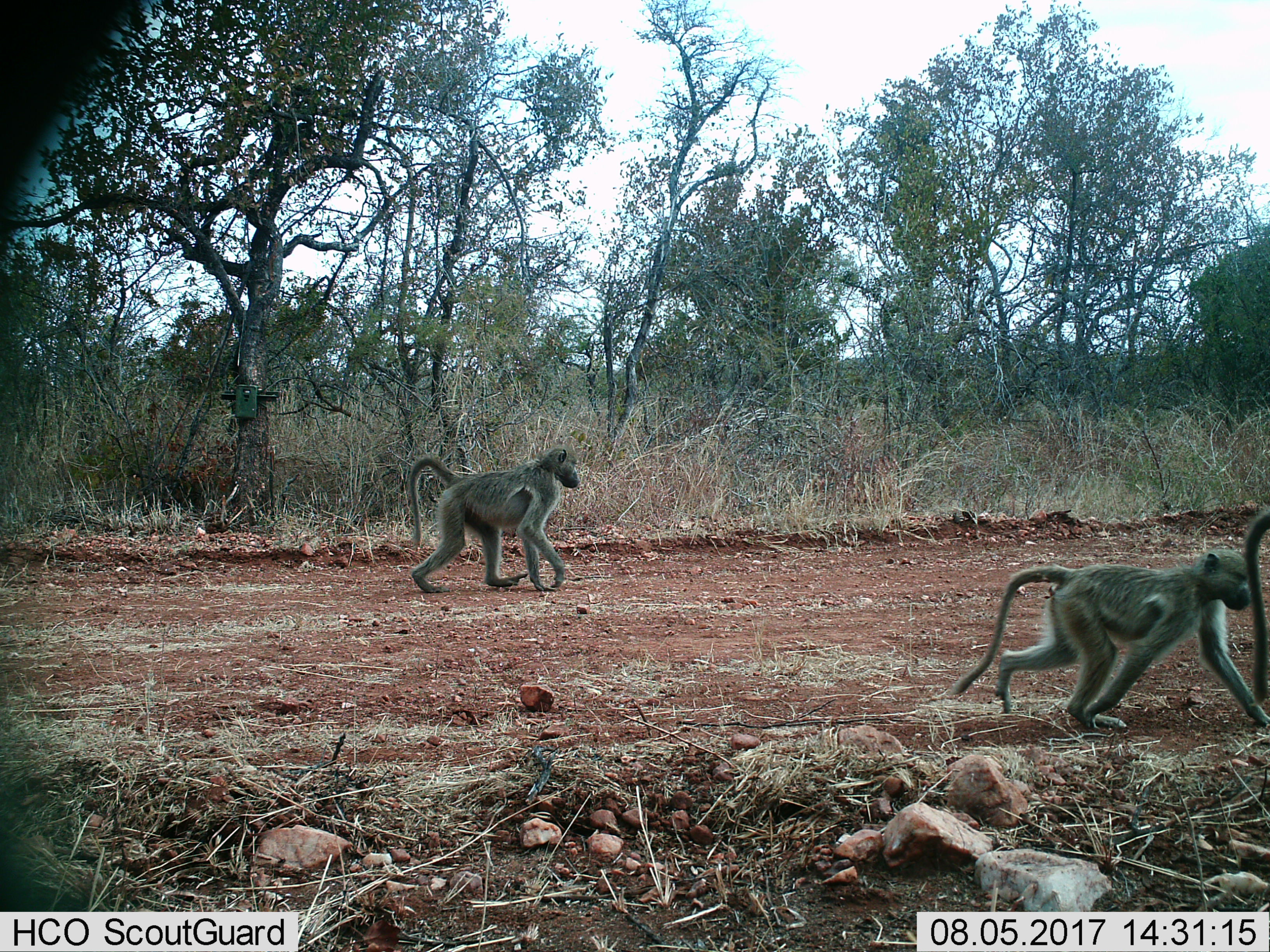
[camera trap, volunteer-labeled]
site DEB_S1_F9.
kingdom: Animalia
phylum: Chordata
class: Mammalia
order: Primates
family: Cercopithecidae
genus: Papio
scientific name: Papio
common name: baboon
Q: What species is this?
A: Baboon (Papio).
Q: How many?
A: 3.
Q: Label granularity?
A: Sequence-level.